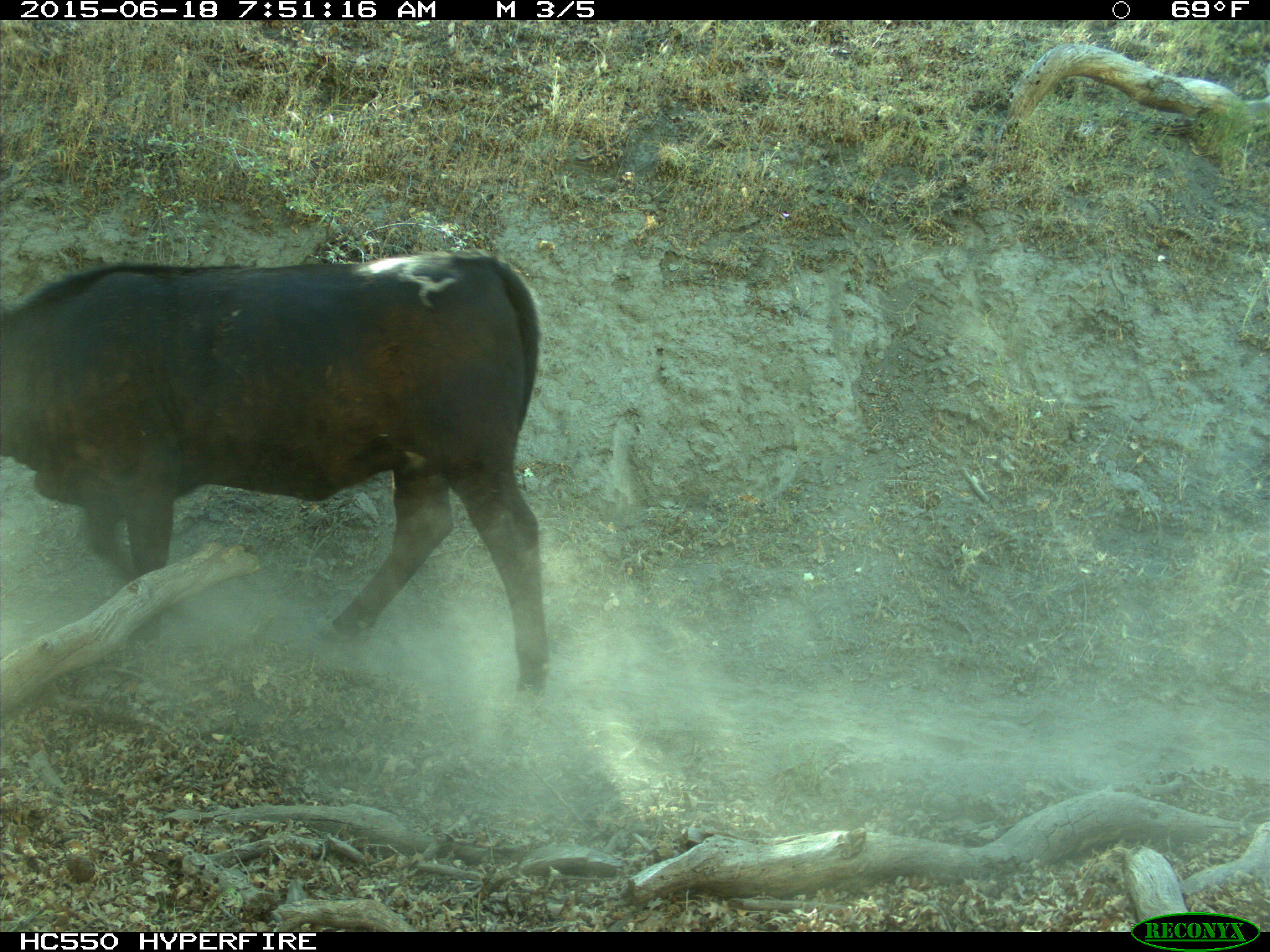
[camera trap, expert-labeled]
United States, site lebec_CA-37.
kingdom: Animalia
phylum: Chordata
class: Mammalia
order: Artiodactyla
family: Bovidae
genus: Bos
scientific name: Bos taurus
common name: domestic cow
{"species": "Bos taurus (domestic cow)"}